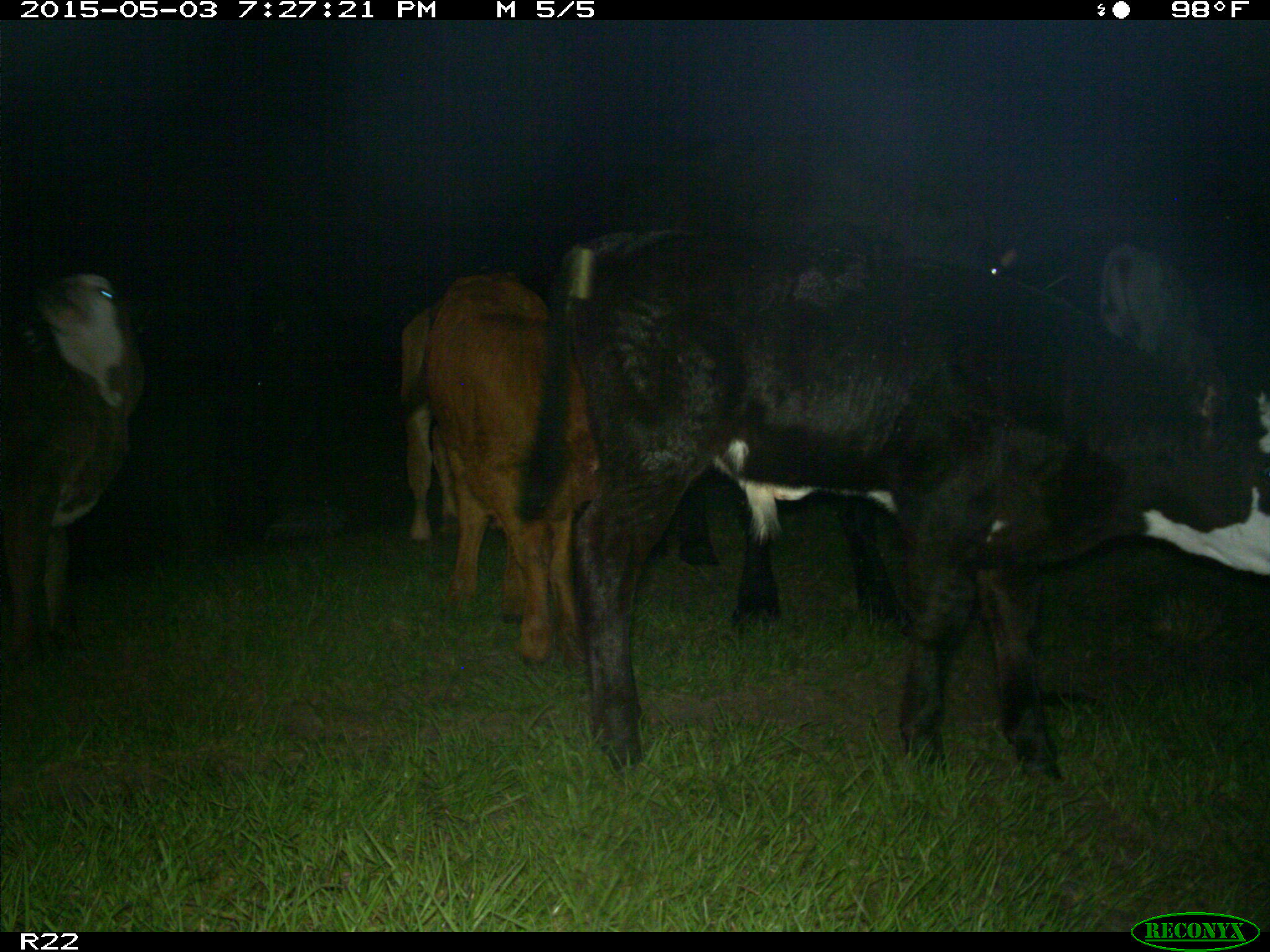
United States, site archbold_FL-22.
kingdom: Animalia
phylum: Chordata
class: Mammalia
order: Artiodactyla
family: Bovidae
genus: Bos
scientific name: Bos taurus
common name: domestic cow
Bos taurus (domestic cow).